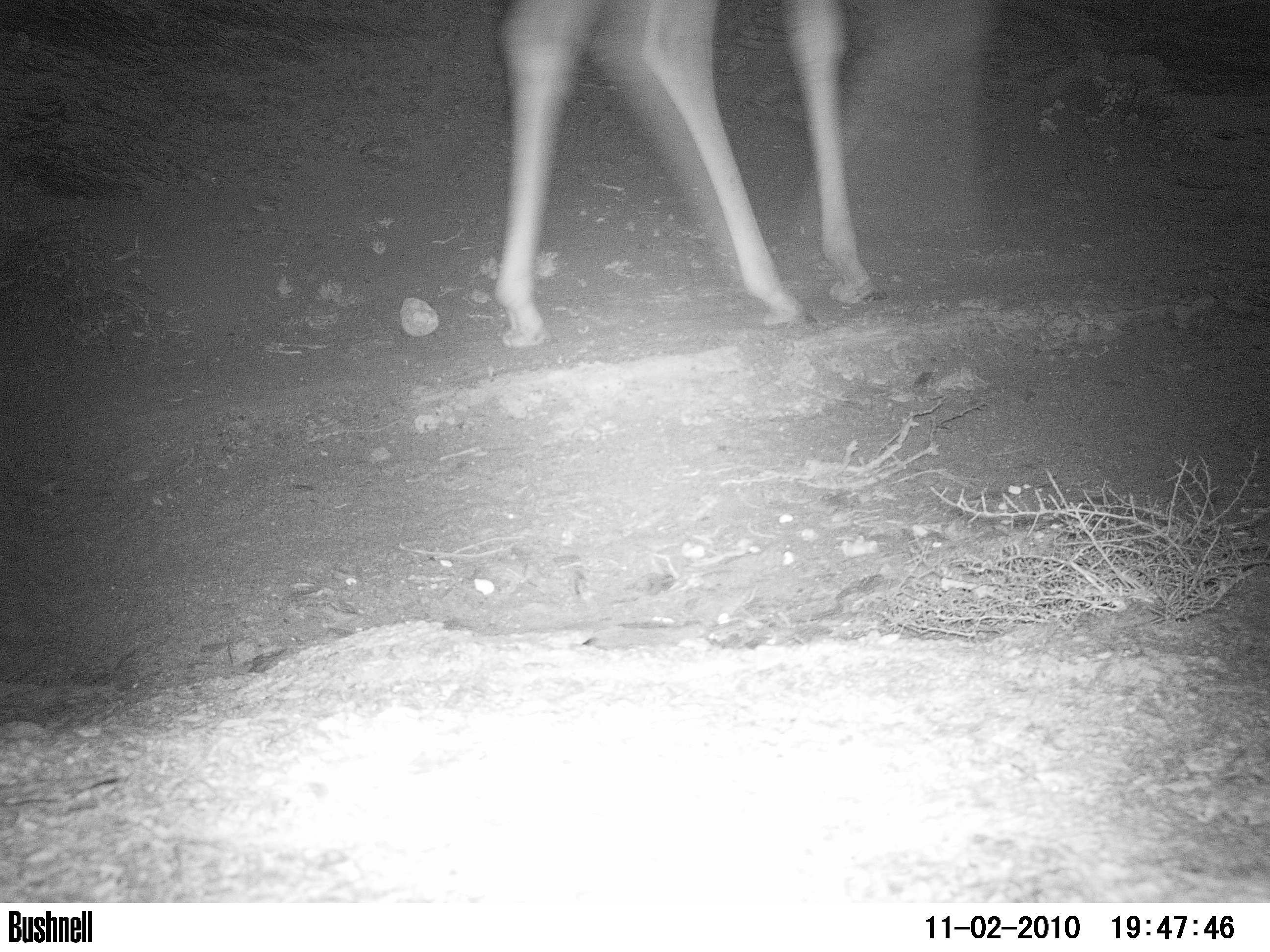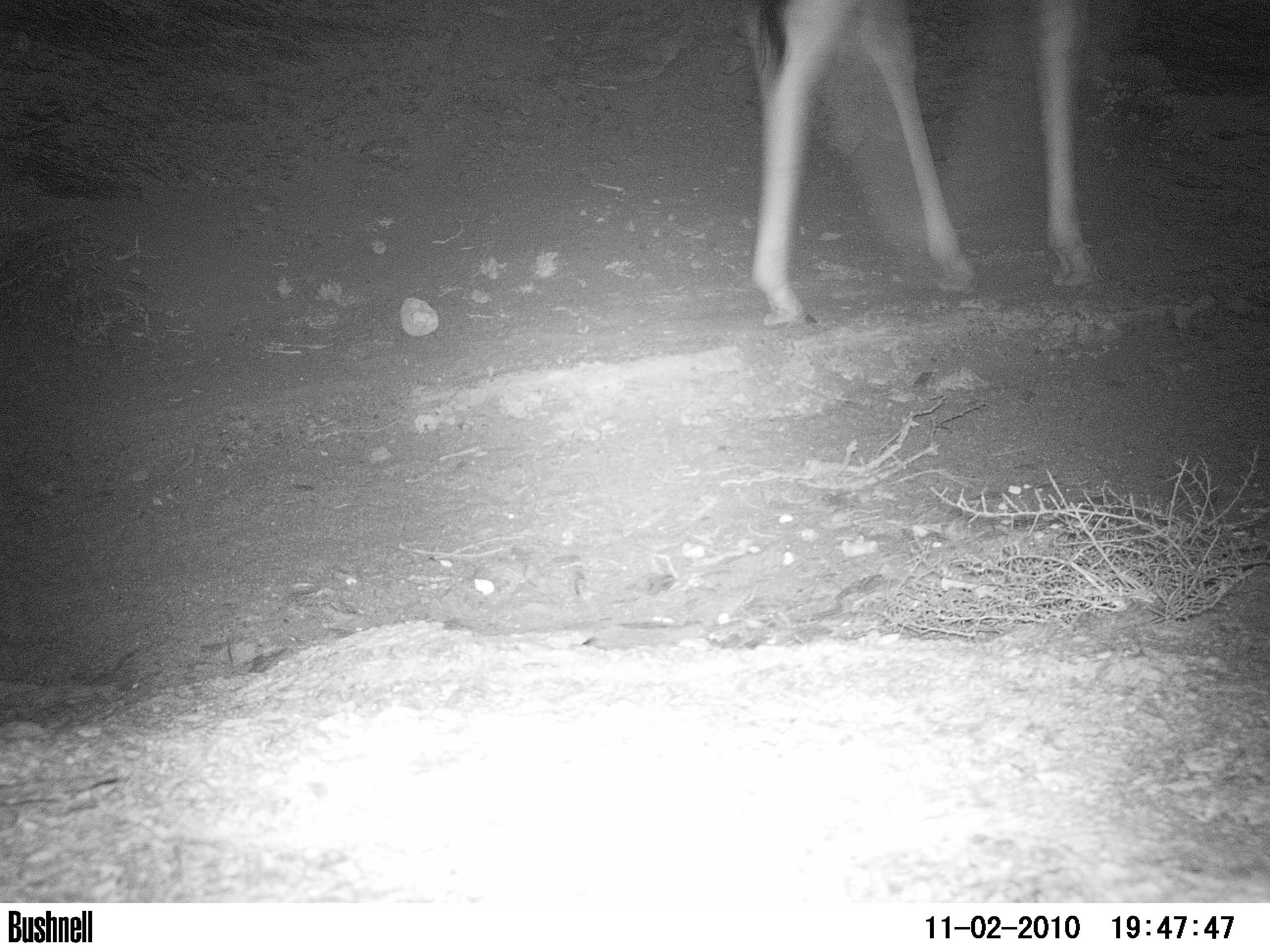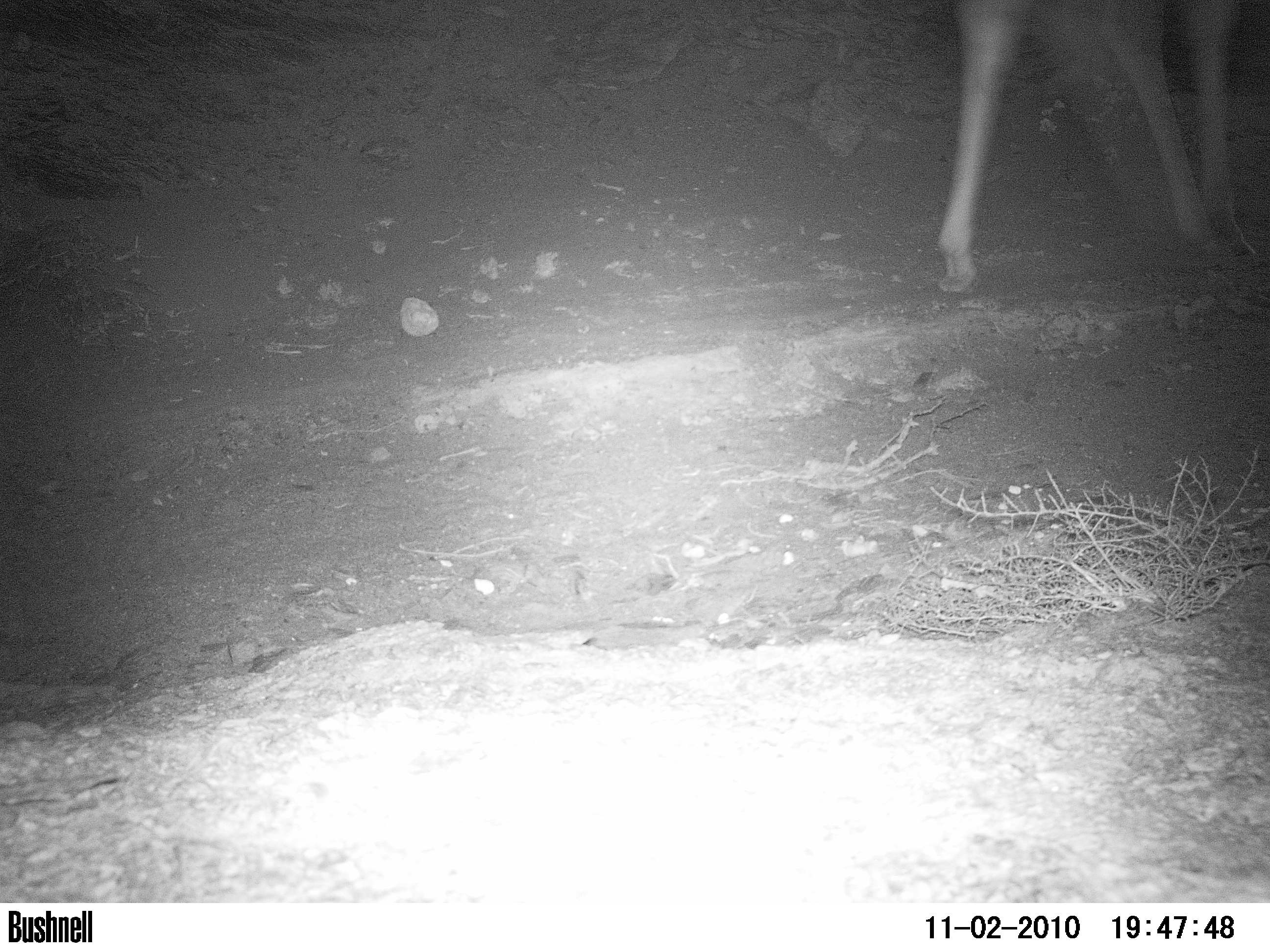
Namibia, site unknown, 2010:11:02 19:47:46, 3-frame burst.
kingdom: Animalia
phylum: Chordata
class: Mammalia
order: Artiodactyla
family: Giraffidae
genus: Giraffa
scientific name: Giraffa camelopardalis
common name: giraffe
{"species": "Giraffa camelopardalis (giraffe)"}